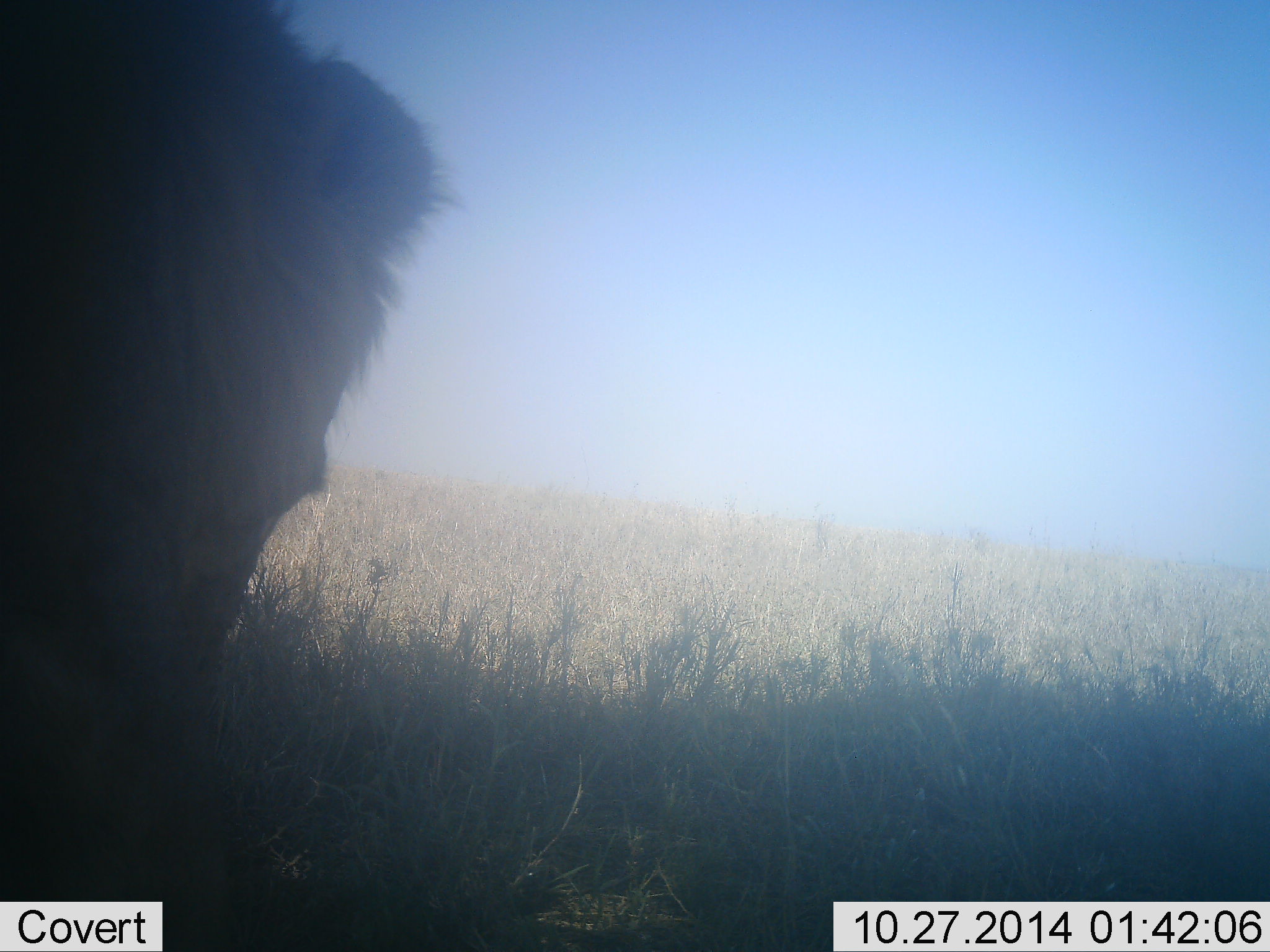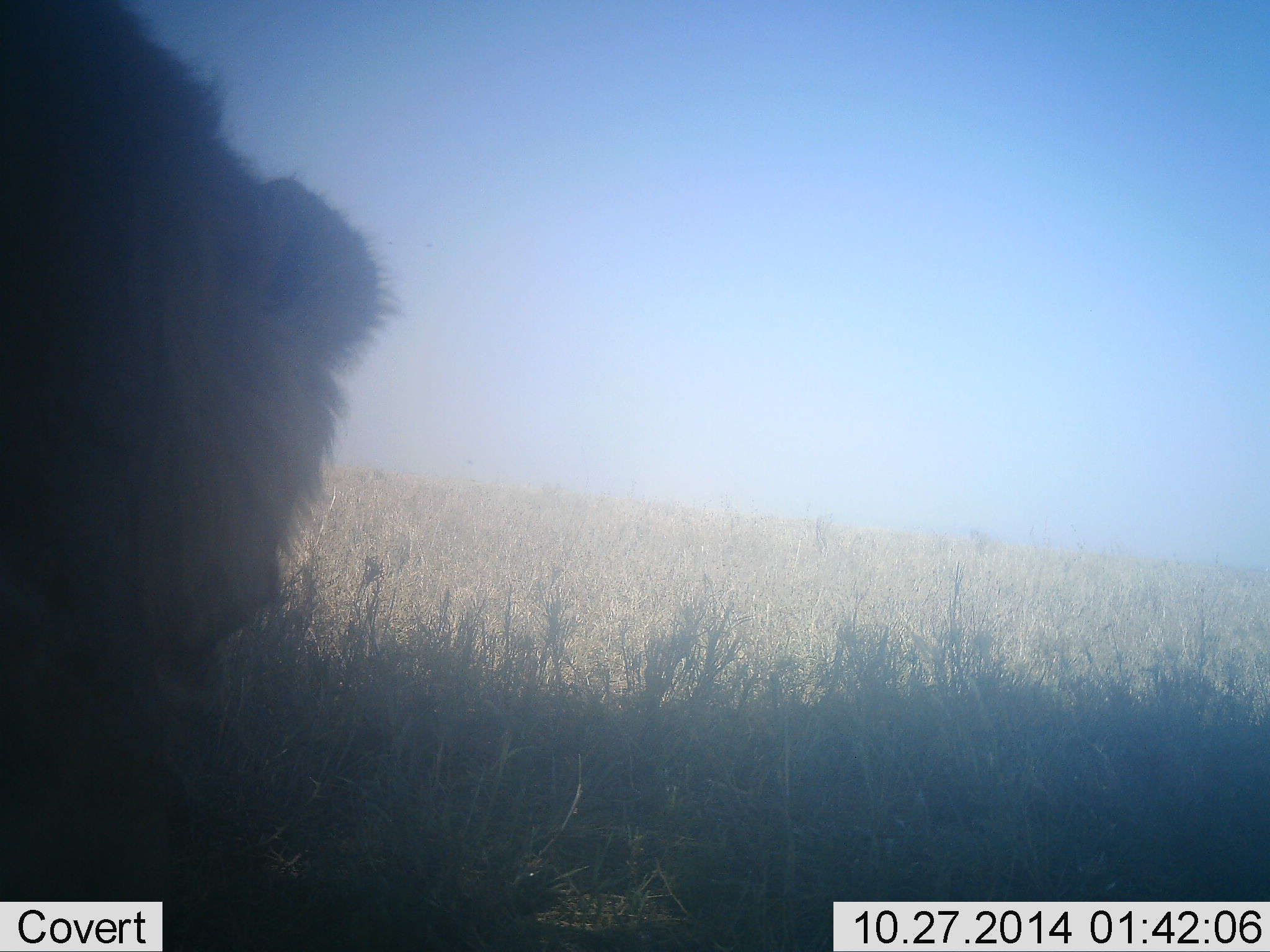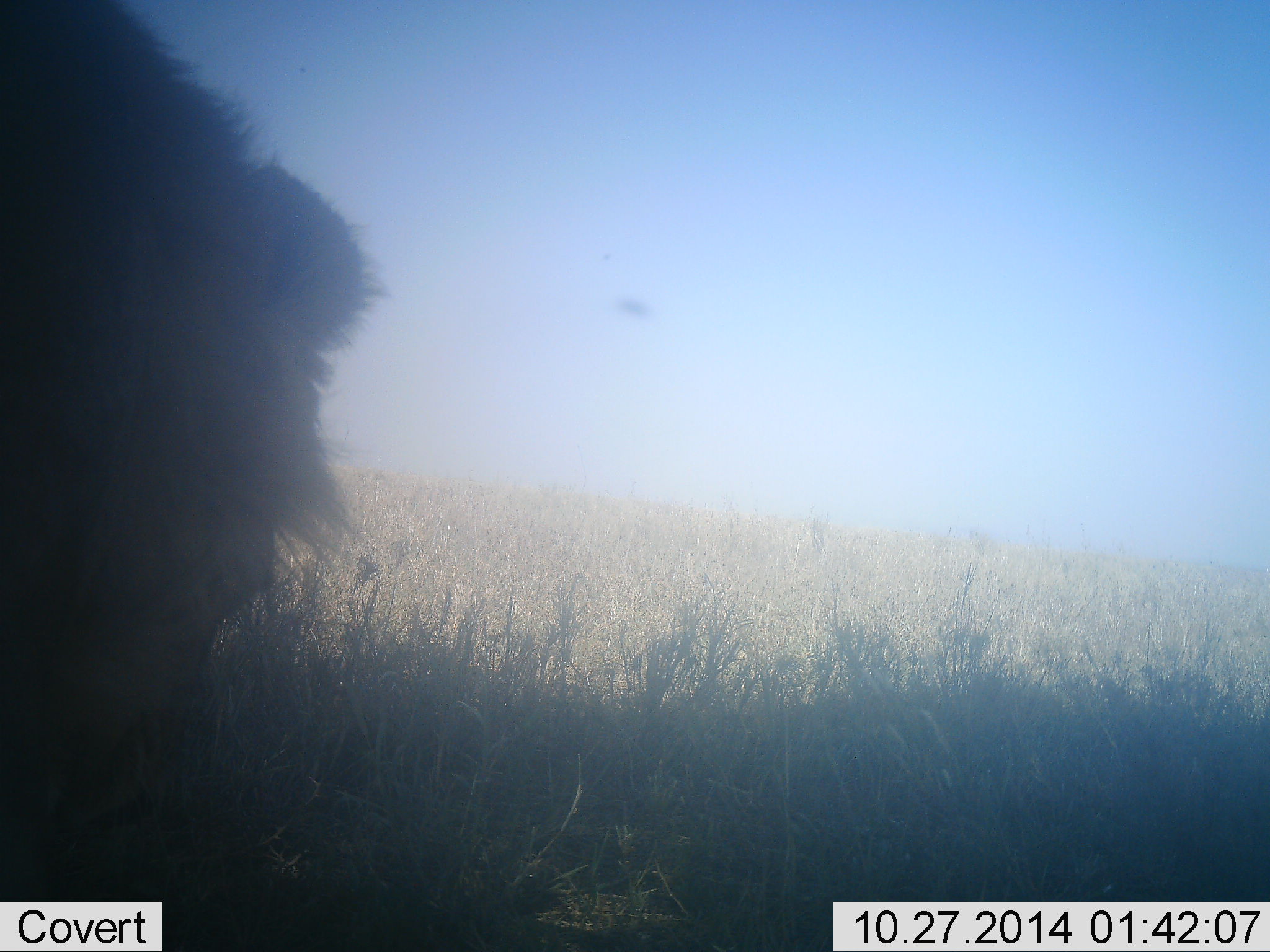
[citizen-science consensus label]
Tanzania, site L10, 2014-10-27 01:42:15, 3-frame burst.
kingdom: Animalia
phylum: Chordata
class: Mammalia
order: Carnivora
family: Felidae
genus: Panthera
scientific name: Panthera leo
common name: lion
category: lionmale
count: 1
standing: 25%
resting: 33%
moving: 25%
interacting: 0%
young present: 0%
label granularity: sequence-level